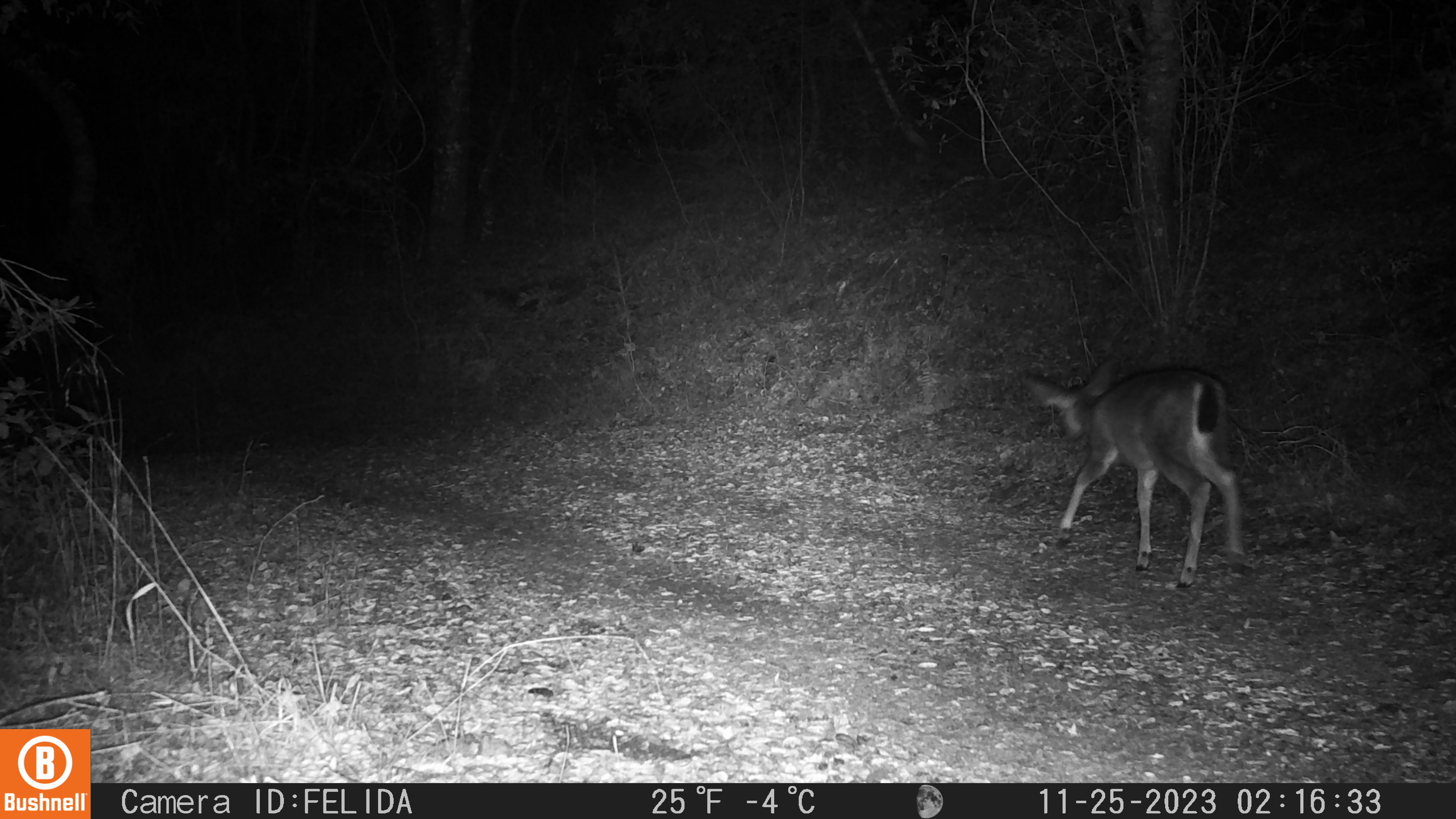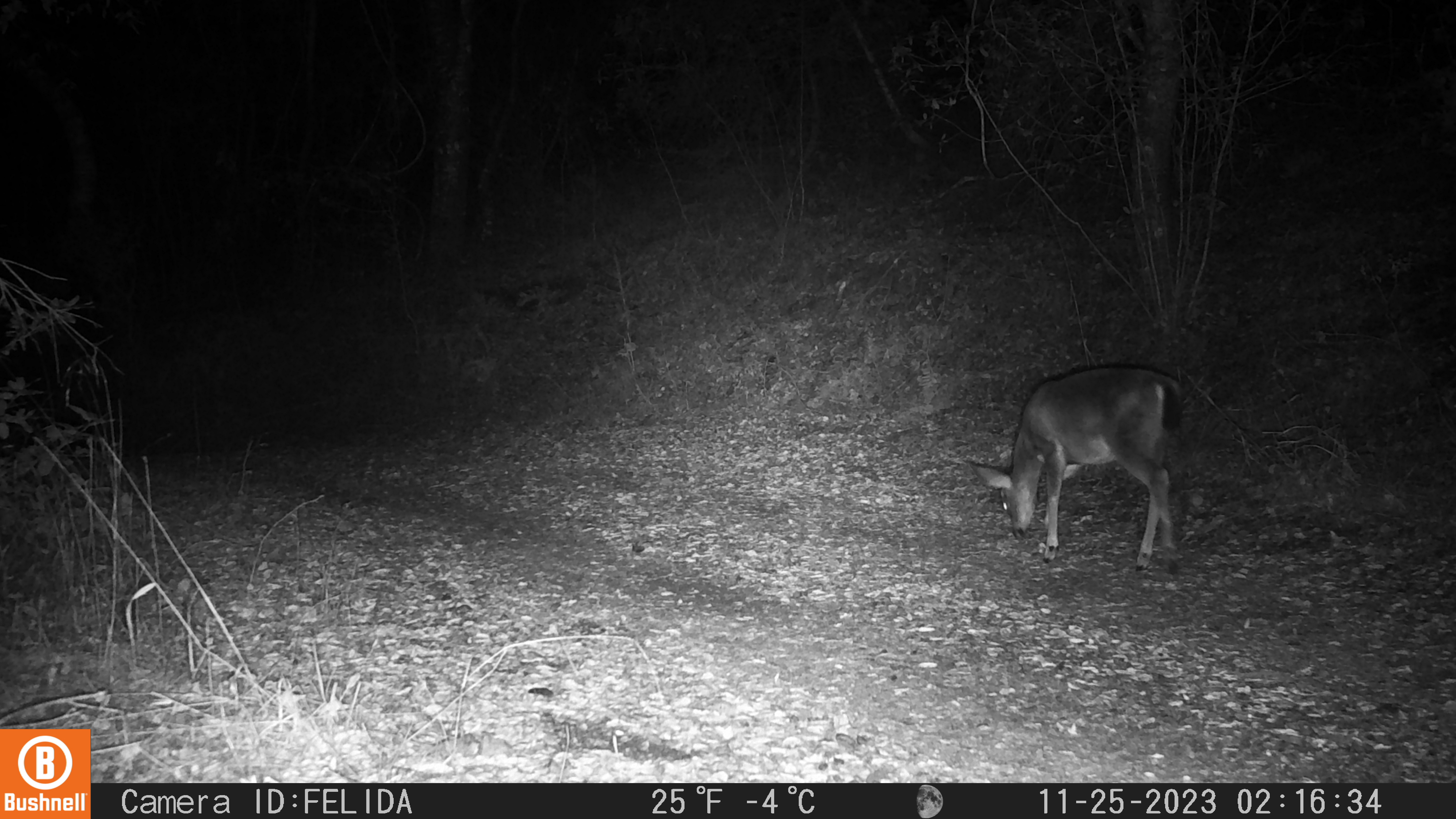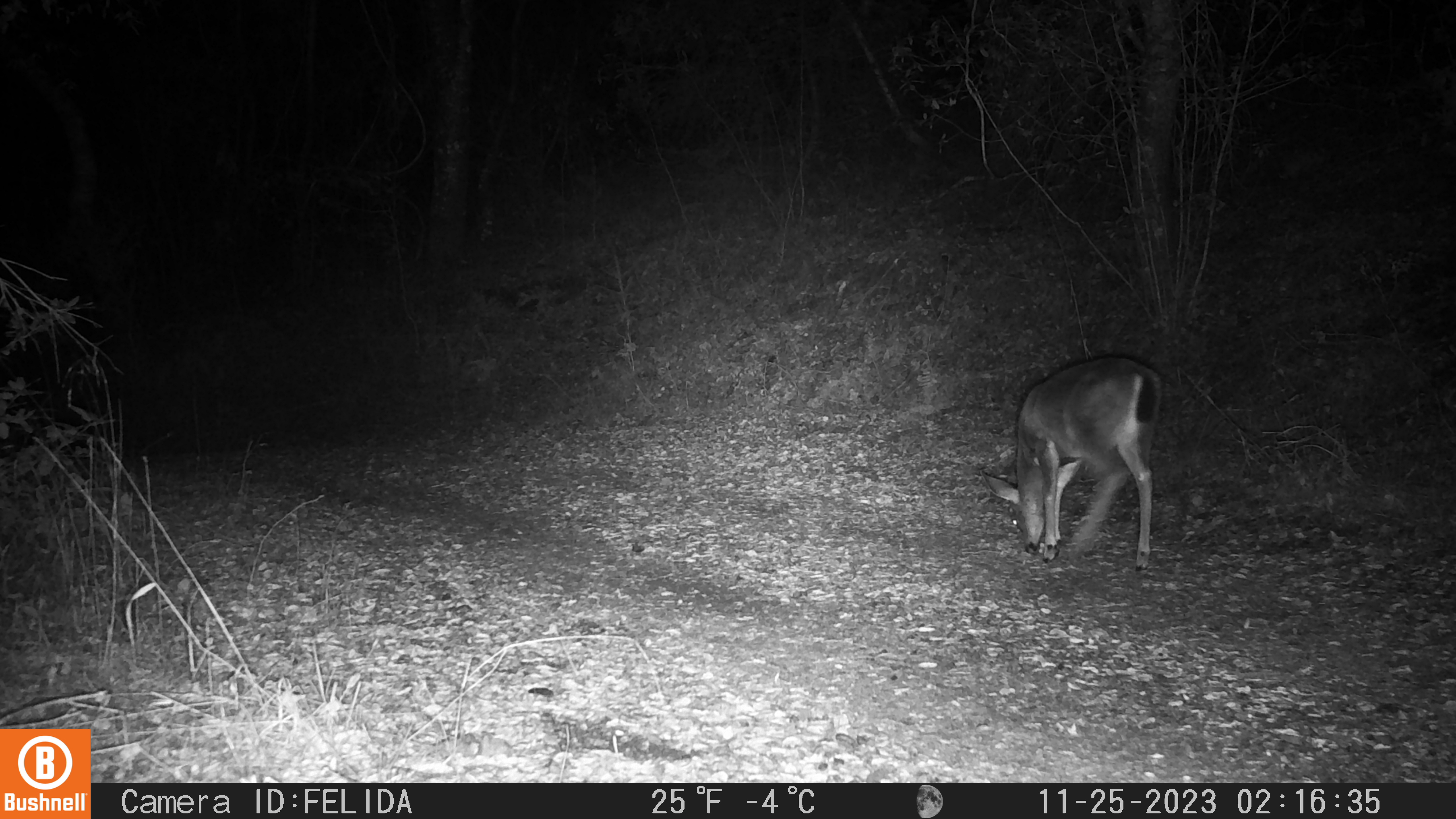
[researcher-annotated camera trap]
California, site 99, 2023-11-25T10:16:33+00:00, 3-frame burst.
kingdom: Animalia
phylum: Chordata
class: Mammalia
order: Artiodactyla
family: Cervidae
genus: Odocoileus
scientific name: Odocoileus hemionus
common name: mule deer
Mule deer (Odocoileus hemionus).